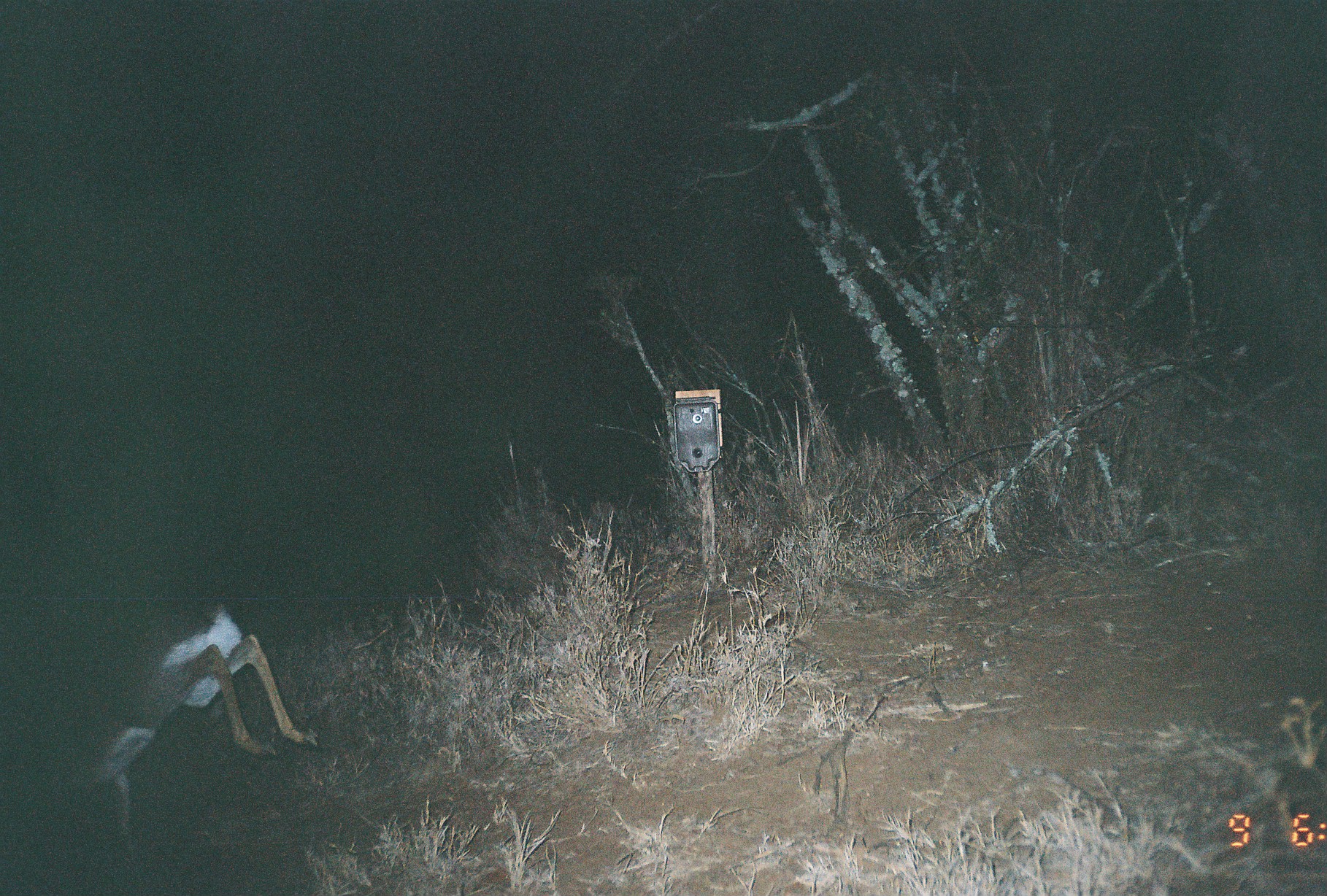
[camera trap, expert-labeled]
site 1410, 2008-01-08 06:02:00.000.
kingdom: Animalia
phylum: Chordata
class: Mammalia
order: Artiodactyla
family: Bovidae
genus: Madoqua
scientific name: Madoqua guentheri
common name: günther's dik-dik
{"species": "Madoqua guentheri (günther's dik-dik)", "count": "1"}